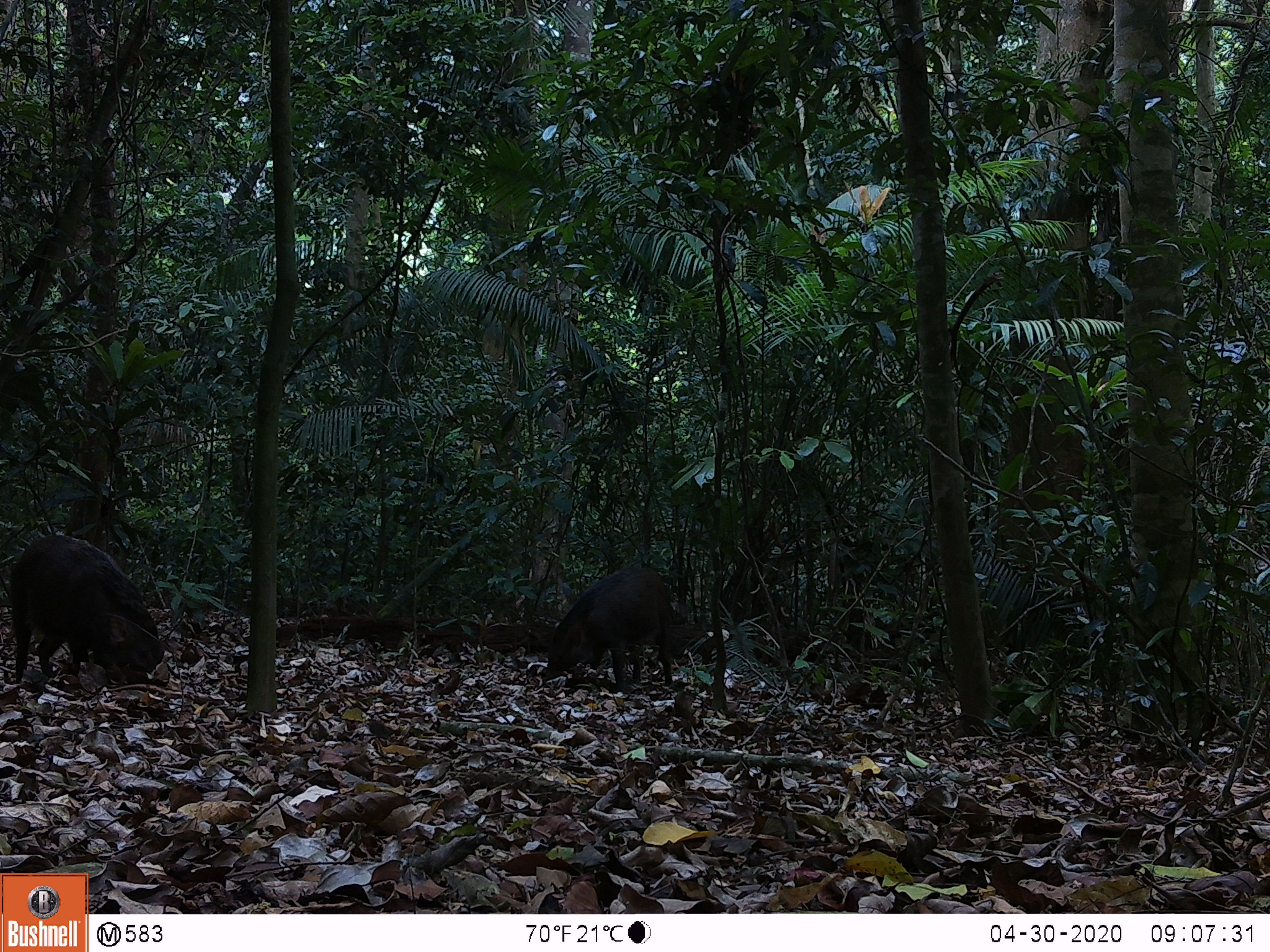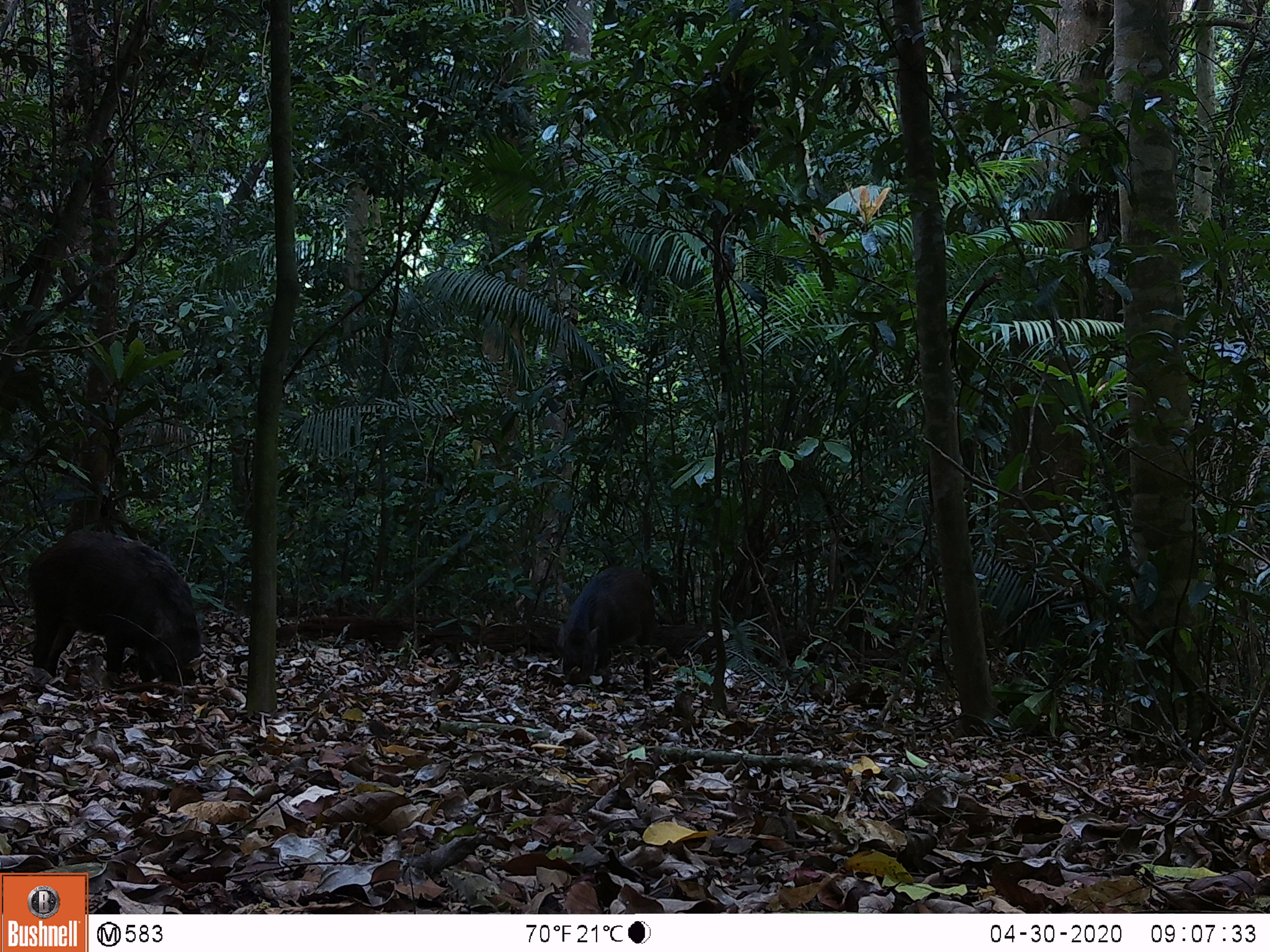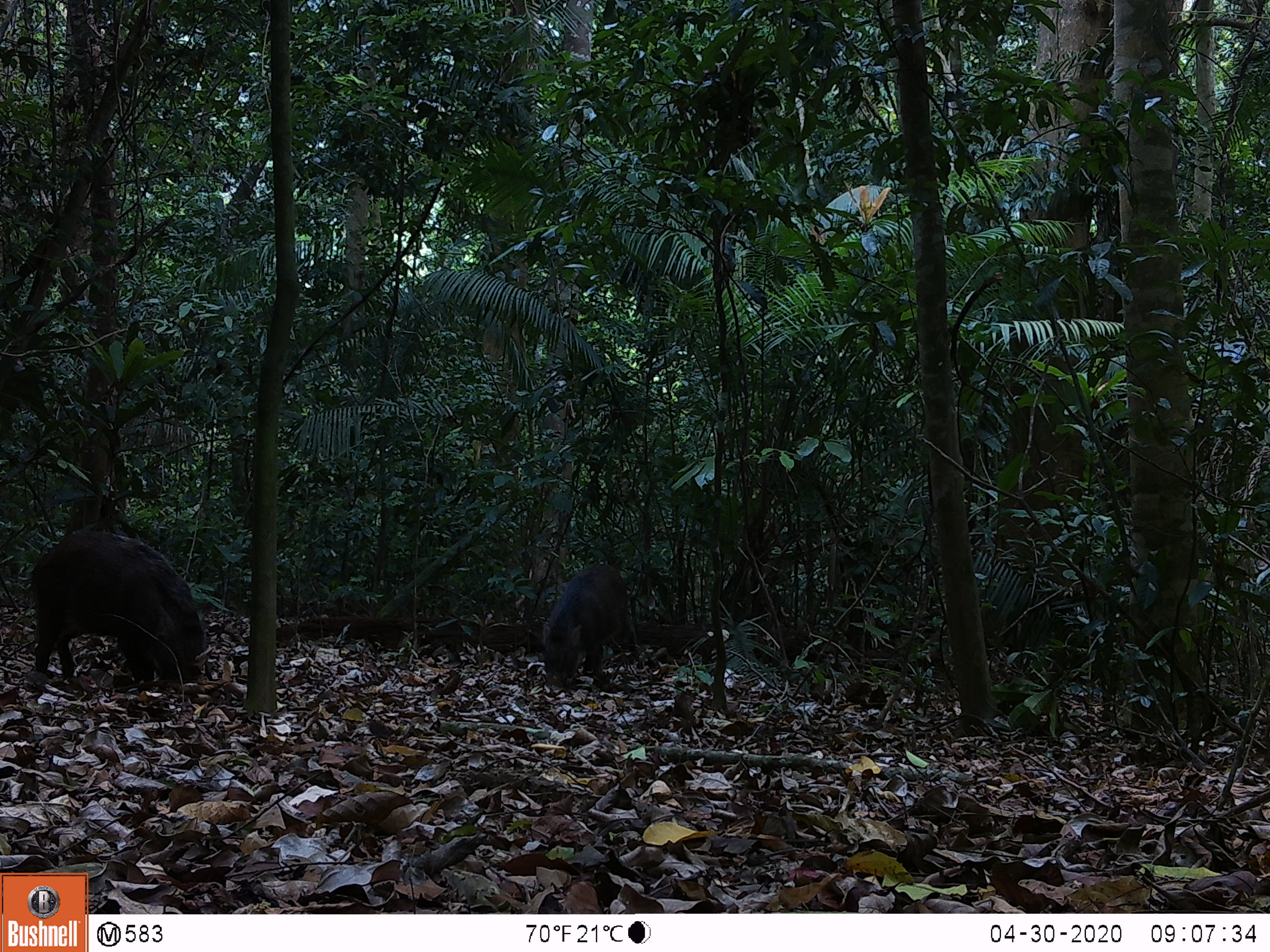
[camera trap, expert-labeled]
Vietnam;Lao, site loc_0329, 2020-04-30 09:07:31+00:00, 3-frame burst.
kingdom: Animalia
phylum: Chordata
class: Mammalia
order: Artiodactyla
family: Suidae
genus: Sus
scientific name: Sus scrofa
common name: eurasian wild pig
Eurasian wild pig (Sus scrofa). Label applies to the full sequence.